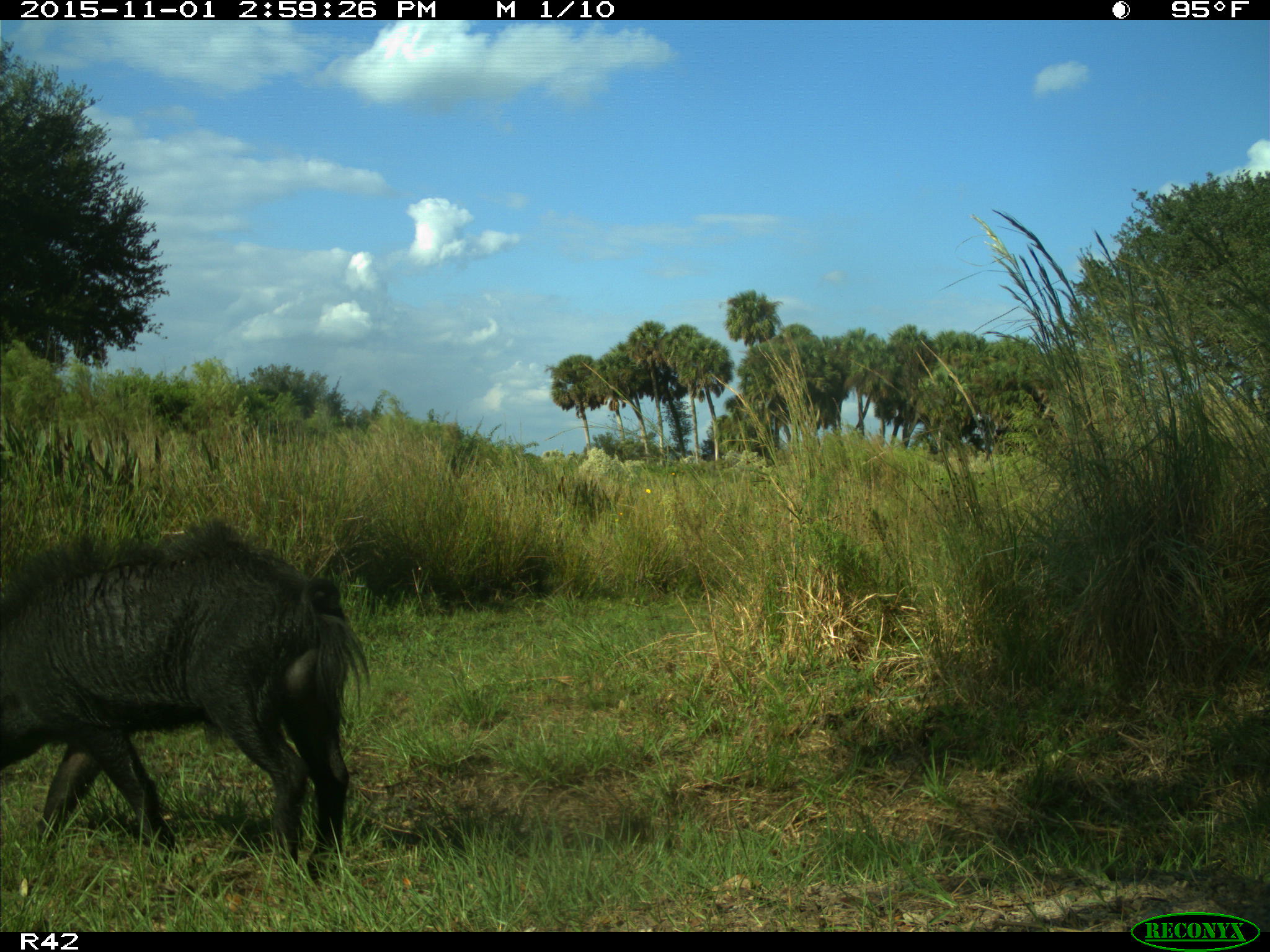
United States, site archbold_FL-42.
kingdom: Animalia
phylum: Chordata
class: Mammalia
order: Artiodactyla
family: Suidae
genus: Sus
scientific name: Sus scrofa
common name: wild boar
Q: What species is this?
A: Sus scrofa (wild boar).